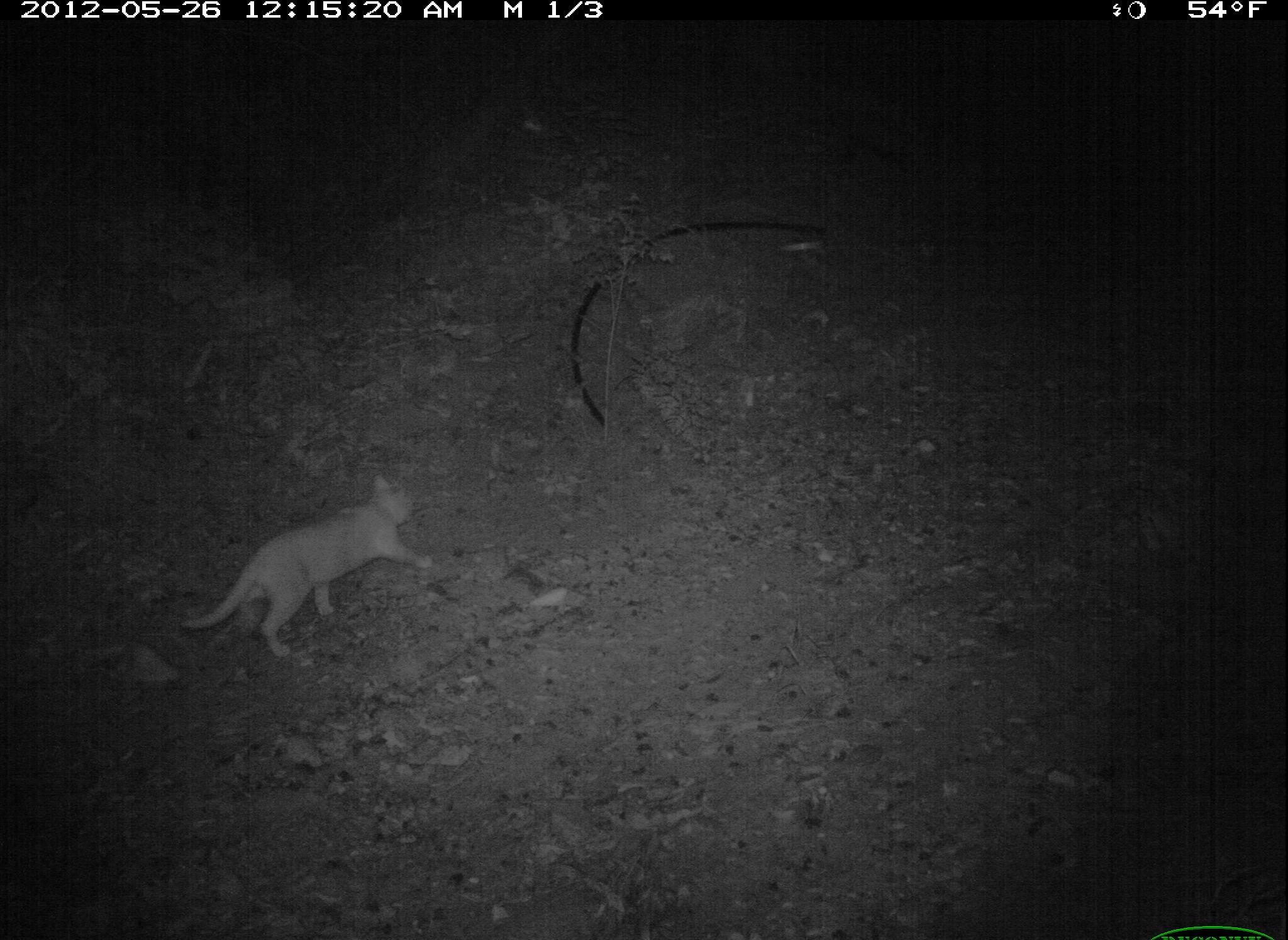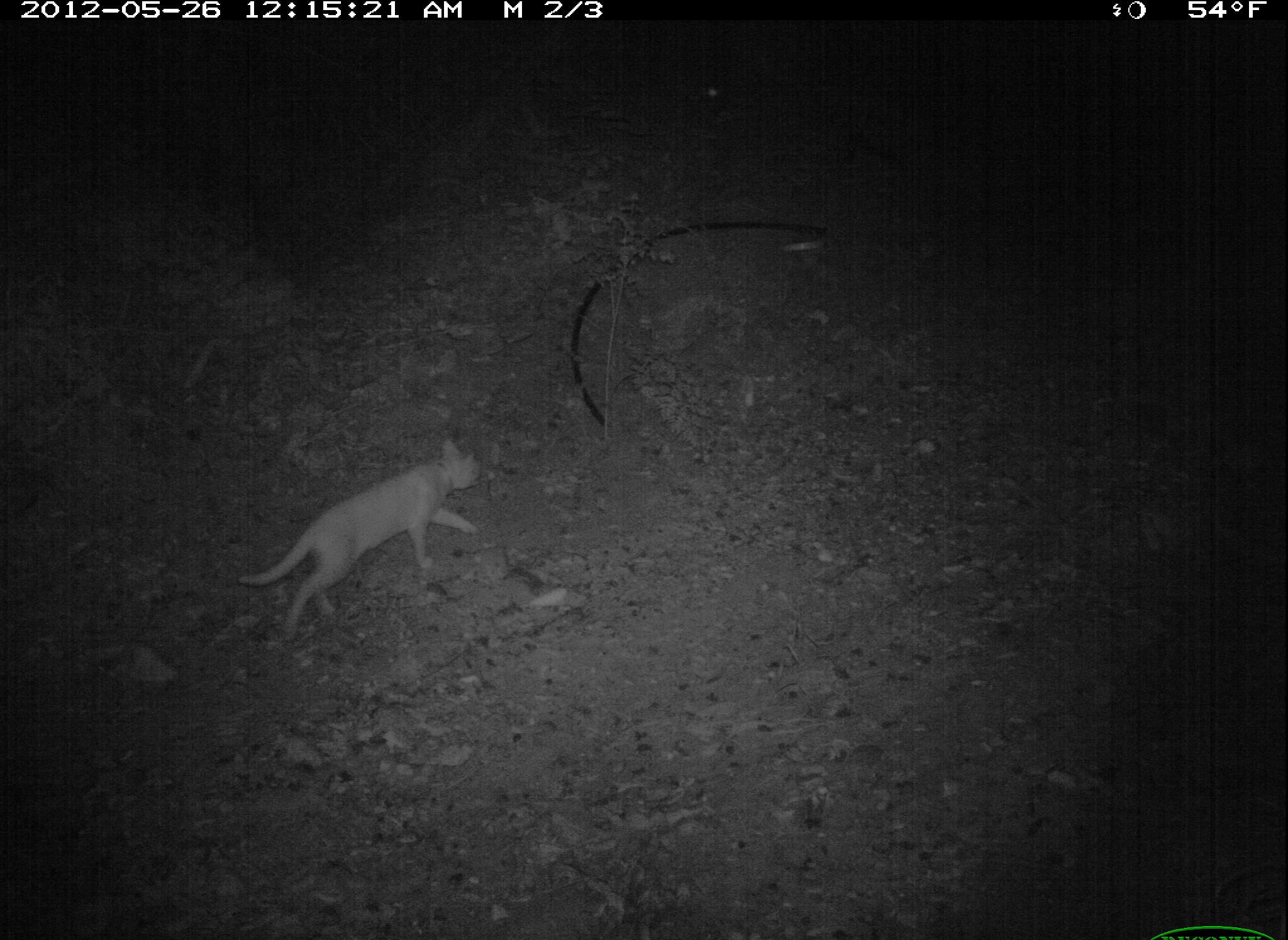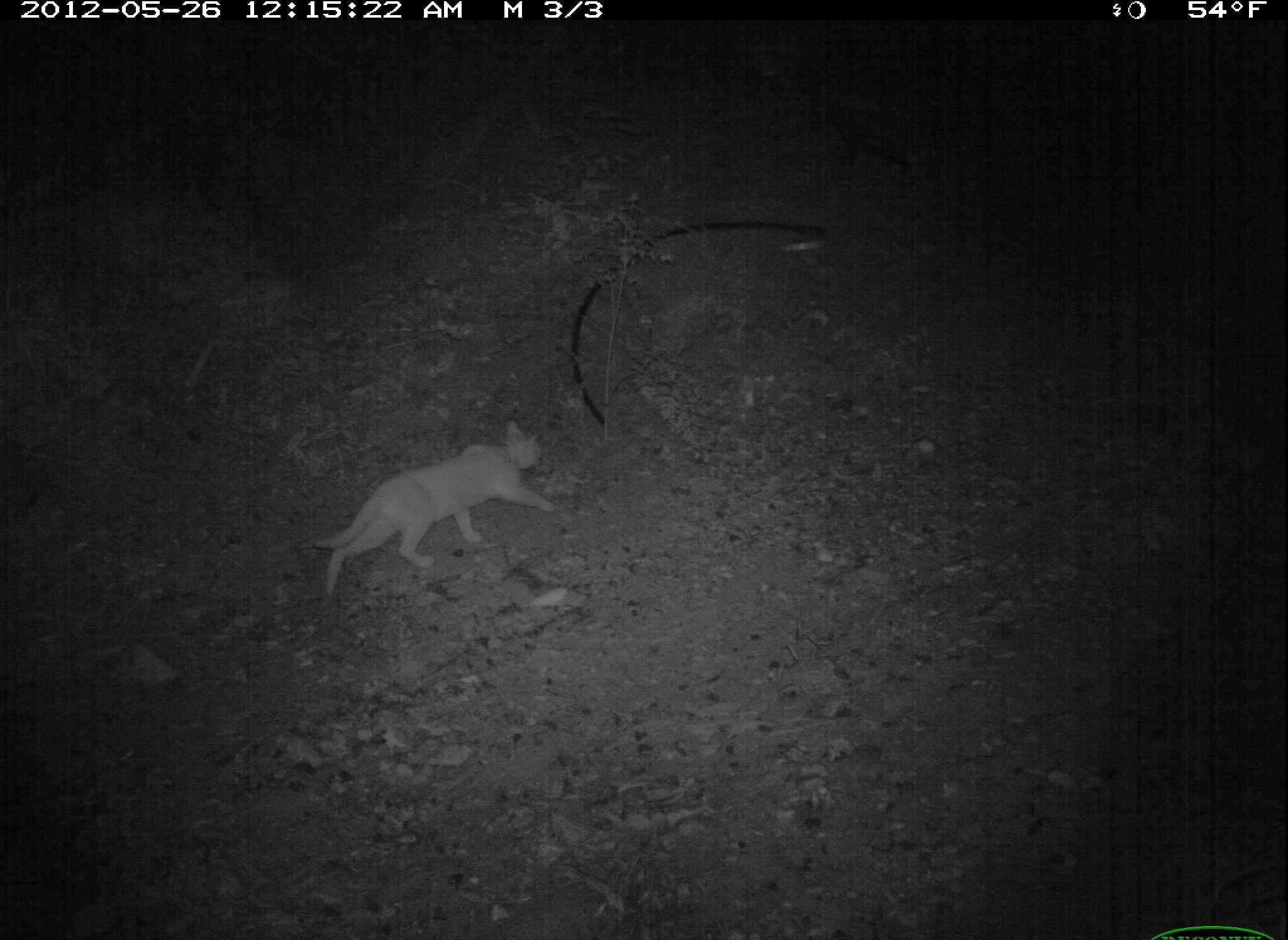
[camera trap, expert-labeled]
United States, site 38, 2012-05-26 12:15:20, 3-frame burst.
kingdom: Animalia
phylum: Chordata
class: Mammalia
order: Carnivora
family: Felidae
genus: Felis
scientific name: Felis catus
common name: cat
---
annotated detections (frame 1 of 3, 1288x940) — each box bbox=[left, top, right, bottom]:
cat: bbox=[172, 462, 441, 667]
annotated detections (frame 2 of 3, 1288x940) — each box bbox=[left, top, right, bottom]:
cat: bbox=[242, 427, 506, 648]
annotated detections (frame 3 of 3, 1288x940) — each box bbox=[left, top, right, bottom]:
cat: bbox=[285, 404, 560, 609]